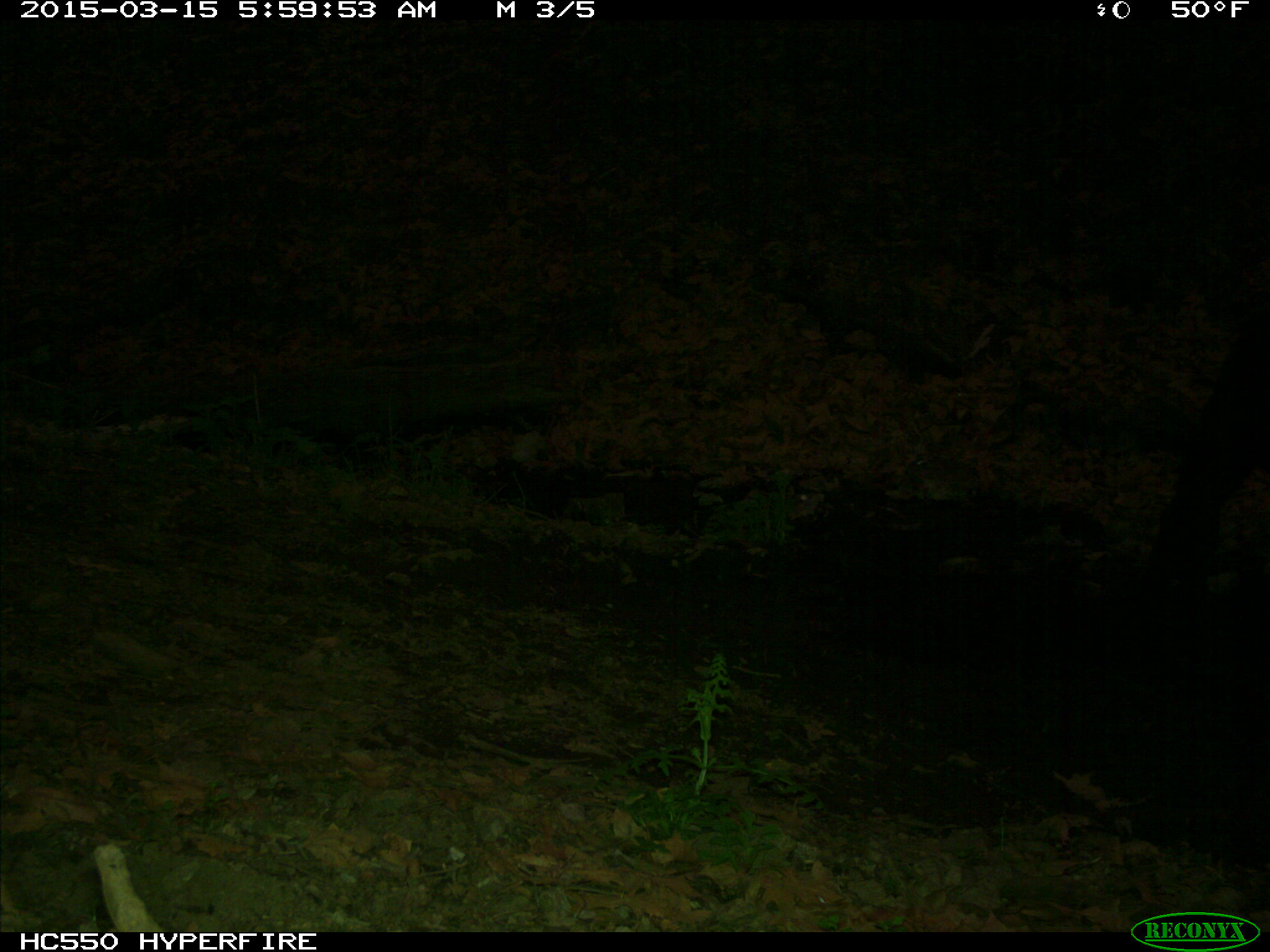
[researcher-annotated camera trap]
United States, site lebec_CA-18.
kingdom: Animalia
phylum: Chordata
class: Mammalia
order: Artiodactyla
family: Bovidae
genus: Bos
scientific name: Bos taurus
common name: domestic cow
Bos taurus (domestic cow).